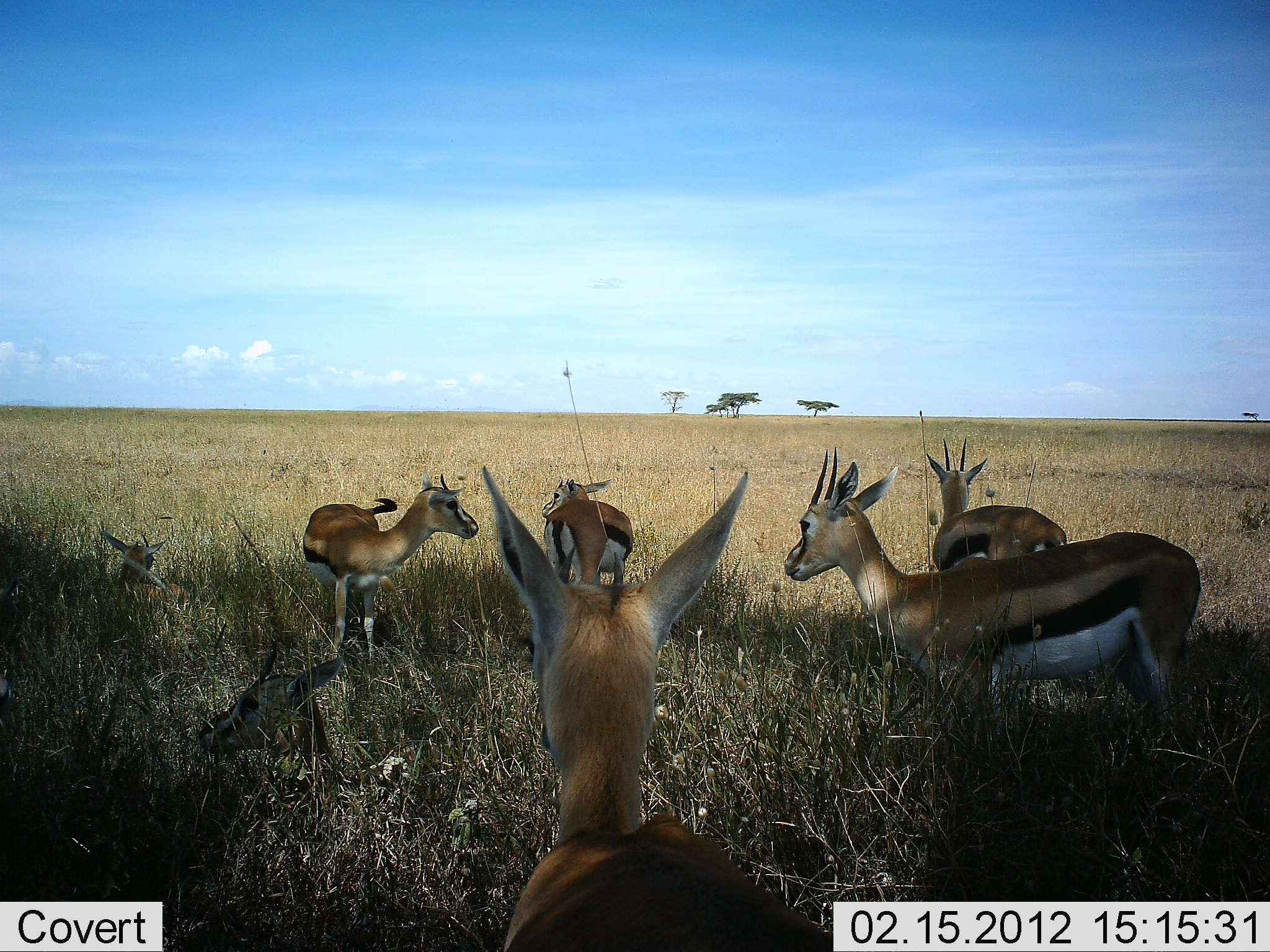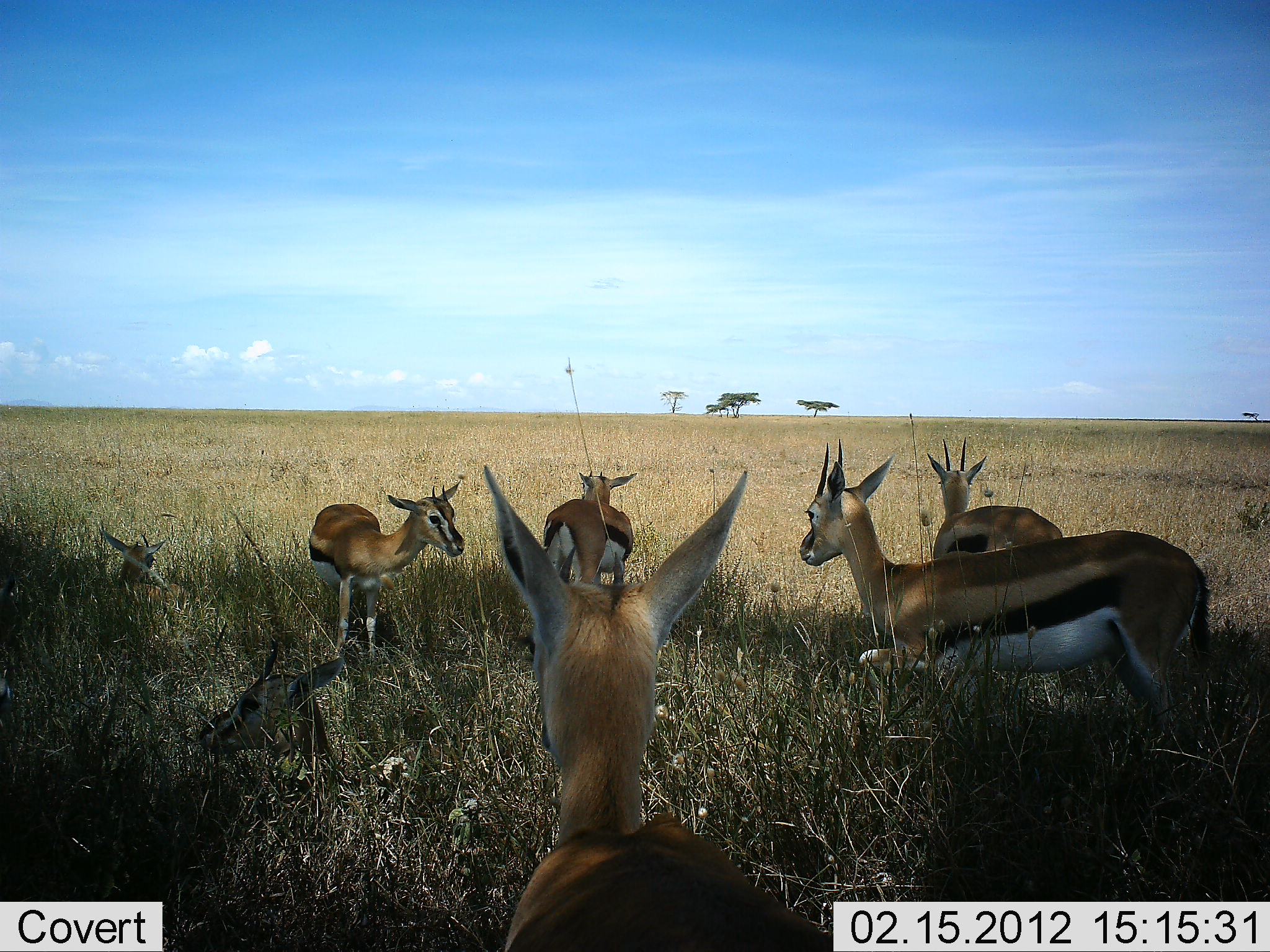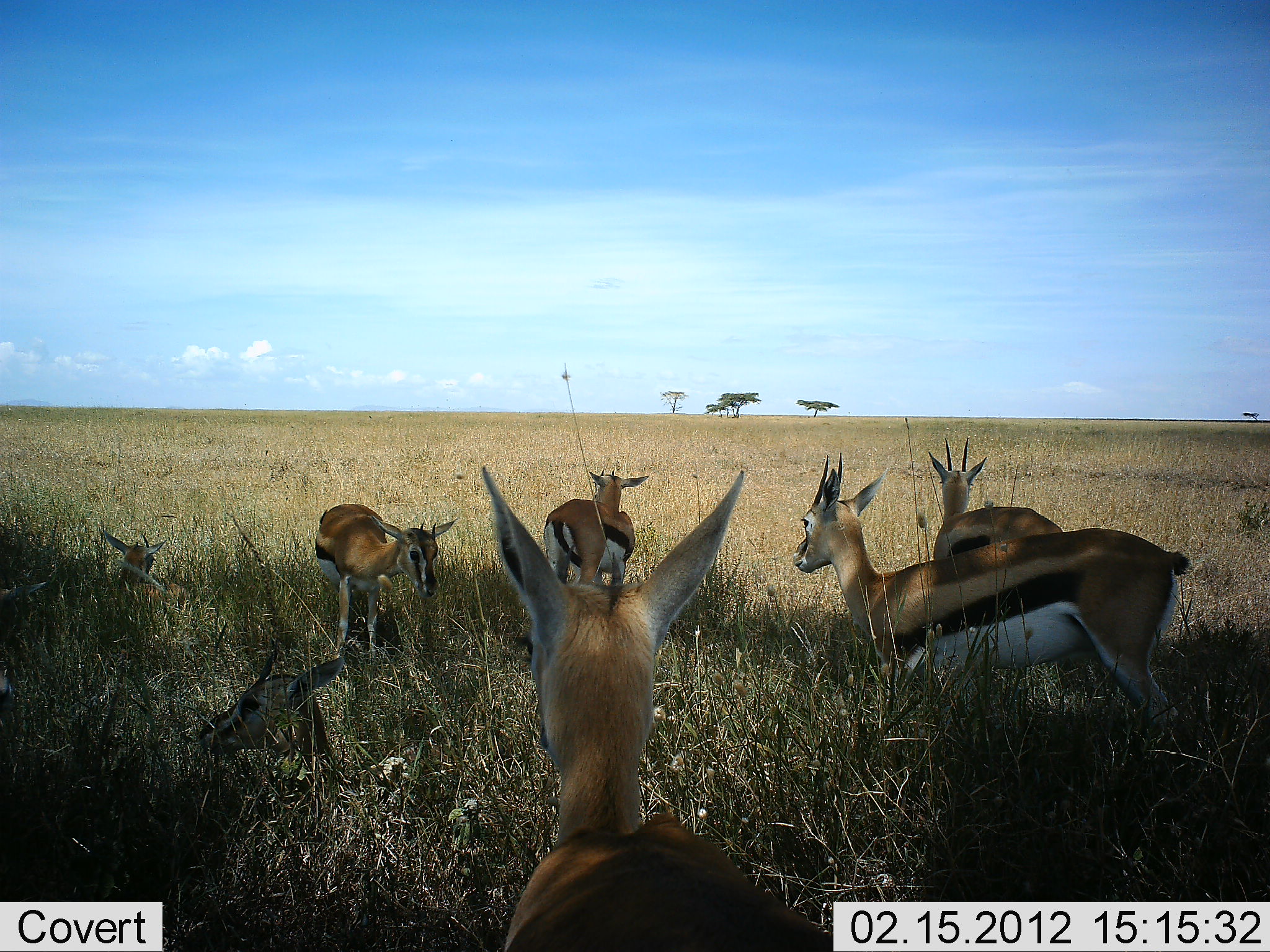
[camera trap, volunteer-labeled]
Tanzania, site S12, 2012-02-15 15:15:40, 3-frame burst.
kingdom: Animalia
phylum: Chordata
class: Mammalia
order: Artiodactyla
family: Bovidae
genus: Eudorcas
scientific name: Eudorcas thomsonii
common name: thomson's gazelle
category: gazellethomsons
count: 7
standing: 94%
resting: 62%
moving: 6%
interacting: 0%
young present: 0%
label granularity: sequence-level